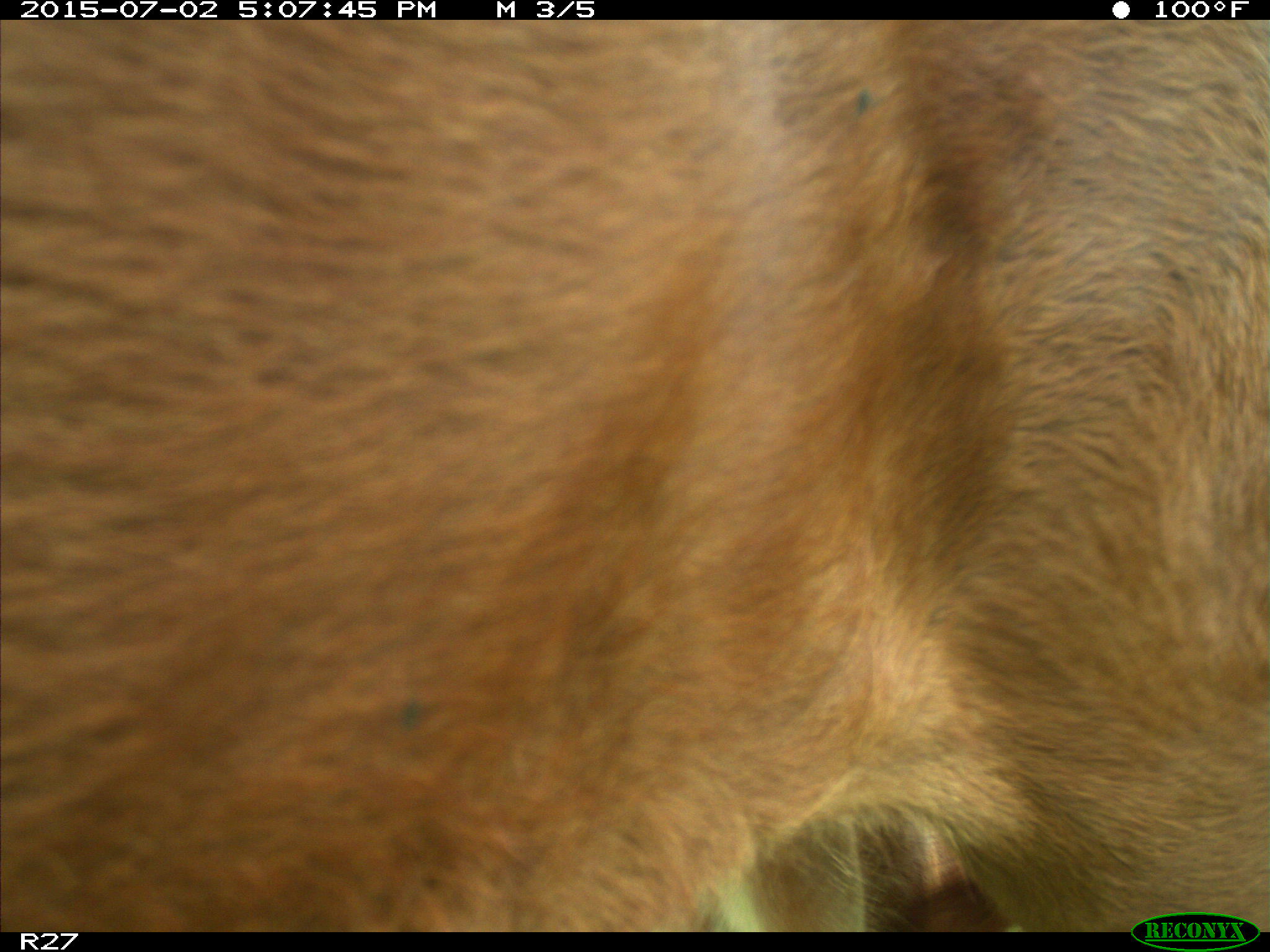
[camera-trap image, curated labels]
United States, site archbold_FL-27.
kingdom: Animalia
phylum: Chordata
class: Mammalia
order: Artiodactyla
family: Bovidae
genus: Bos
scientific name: Bos taurus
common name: domestic cow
Bos taurus (domestic cow).